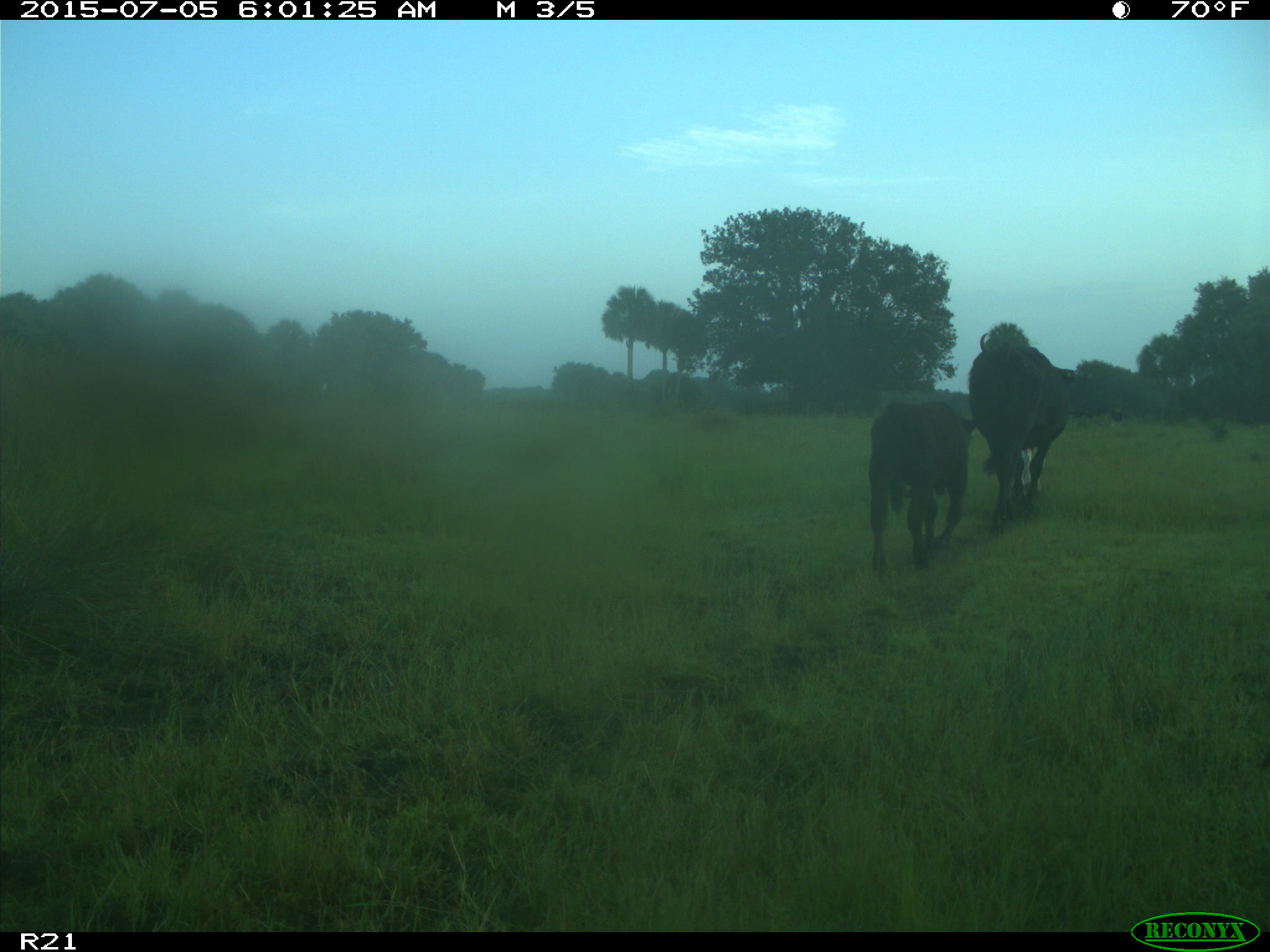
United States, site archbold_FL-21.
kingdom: Animalia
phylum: Chordata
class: Mammalia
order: Artiodactyla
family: Bovidae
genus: Bos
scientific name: Bos taurus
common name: domestic cow